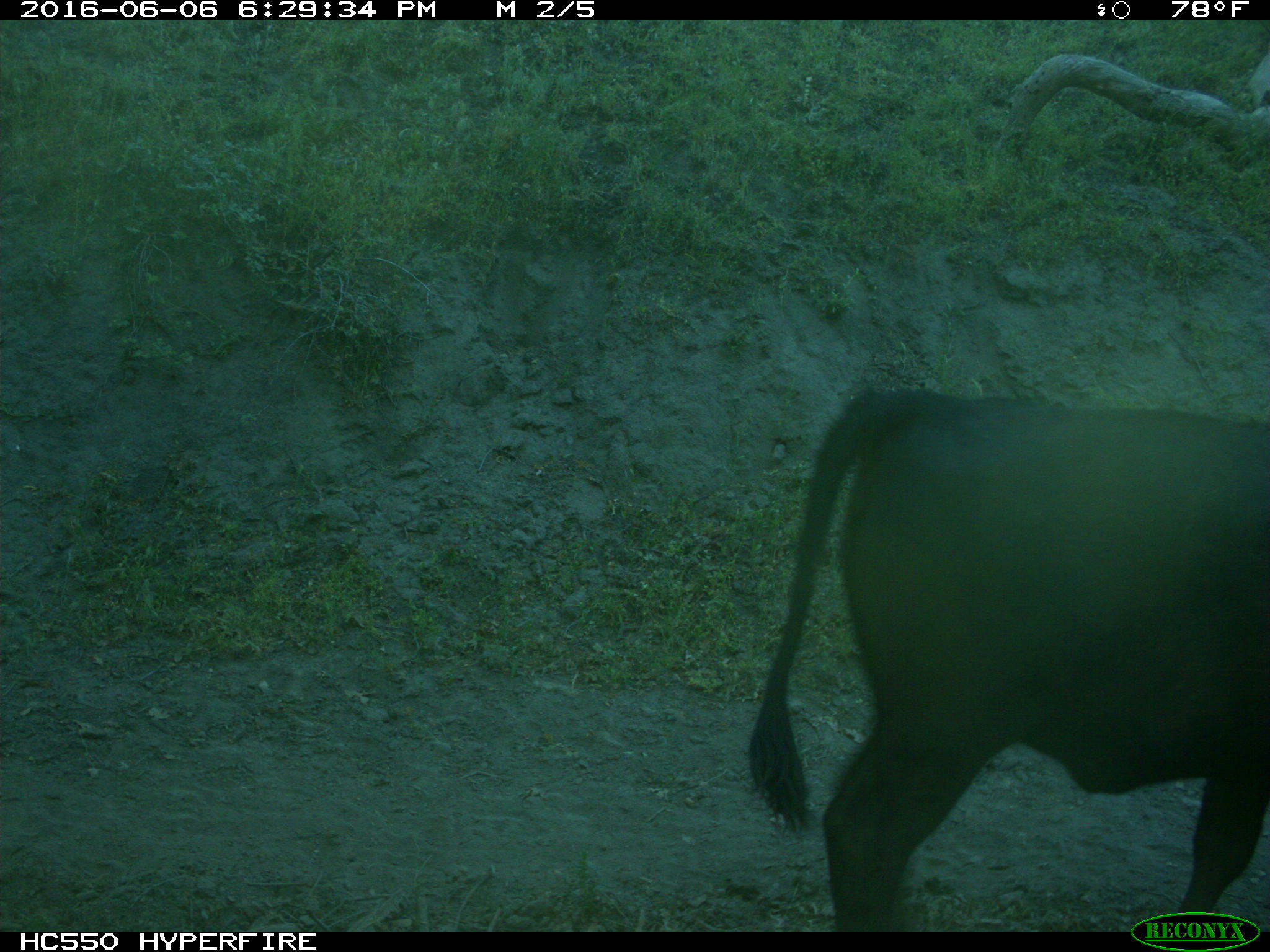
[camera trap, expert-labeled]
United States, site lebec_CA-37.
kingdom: Animalia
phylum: Chordata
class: Mammalia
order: Artiodactyla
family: Bovidae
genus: Bos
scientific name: Bos taurus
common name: domestic cow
Bos taurus (domestic cow).